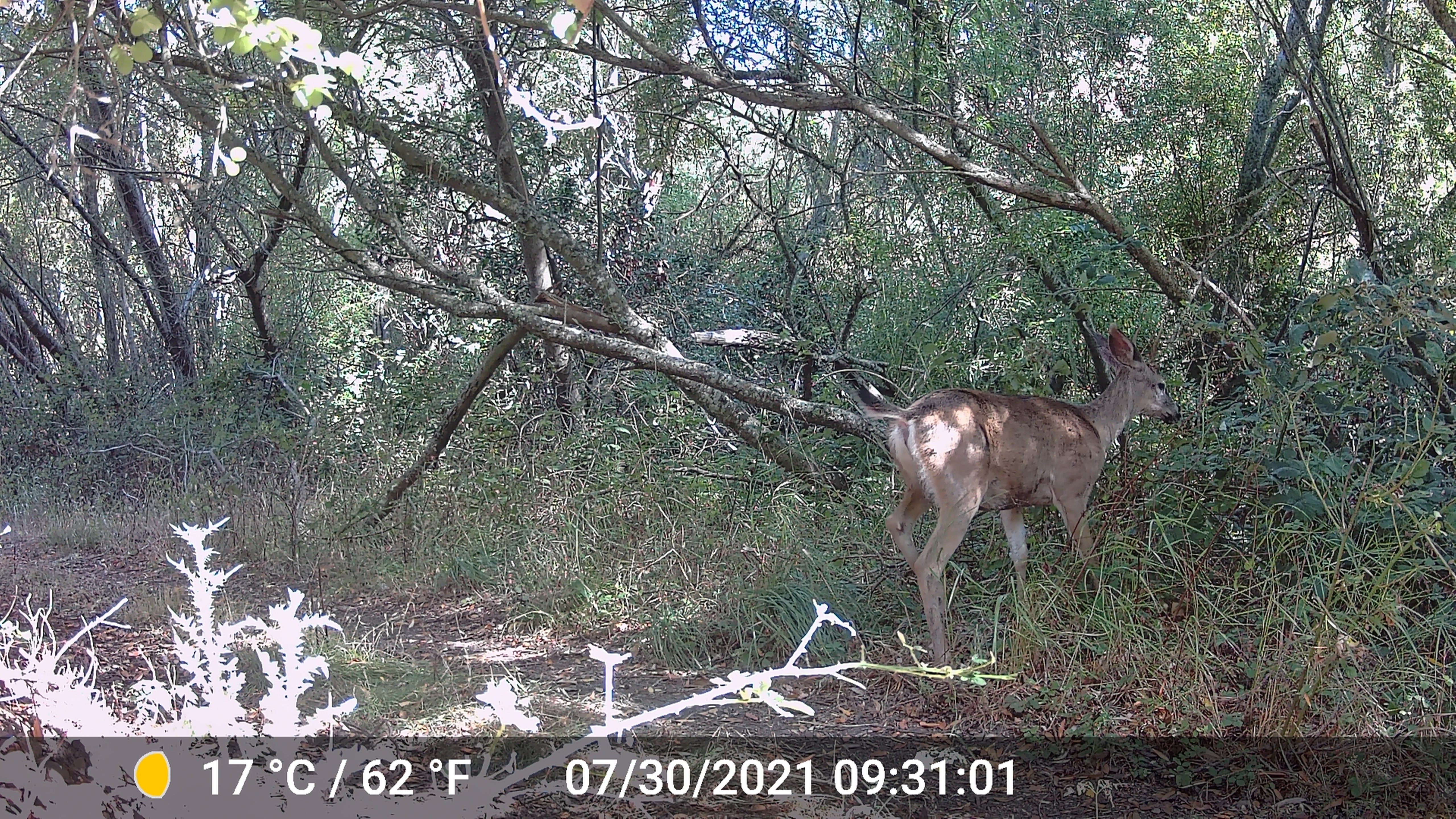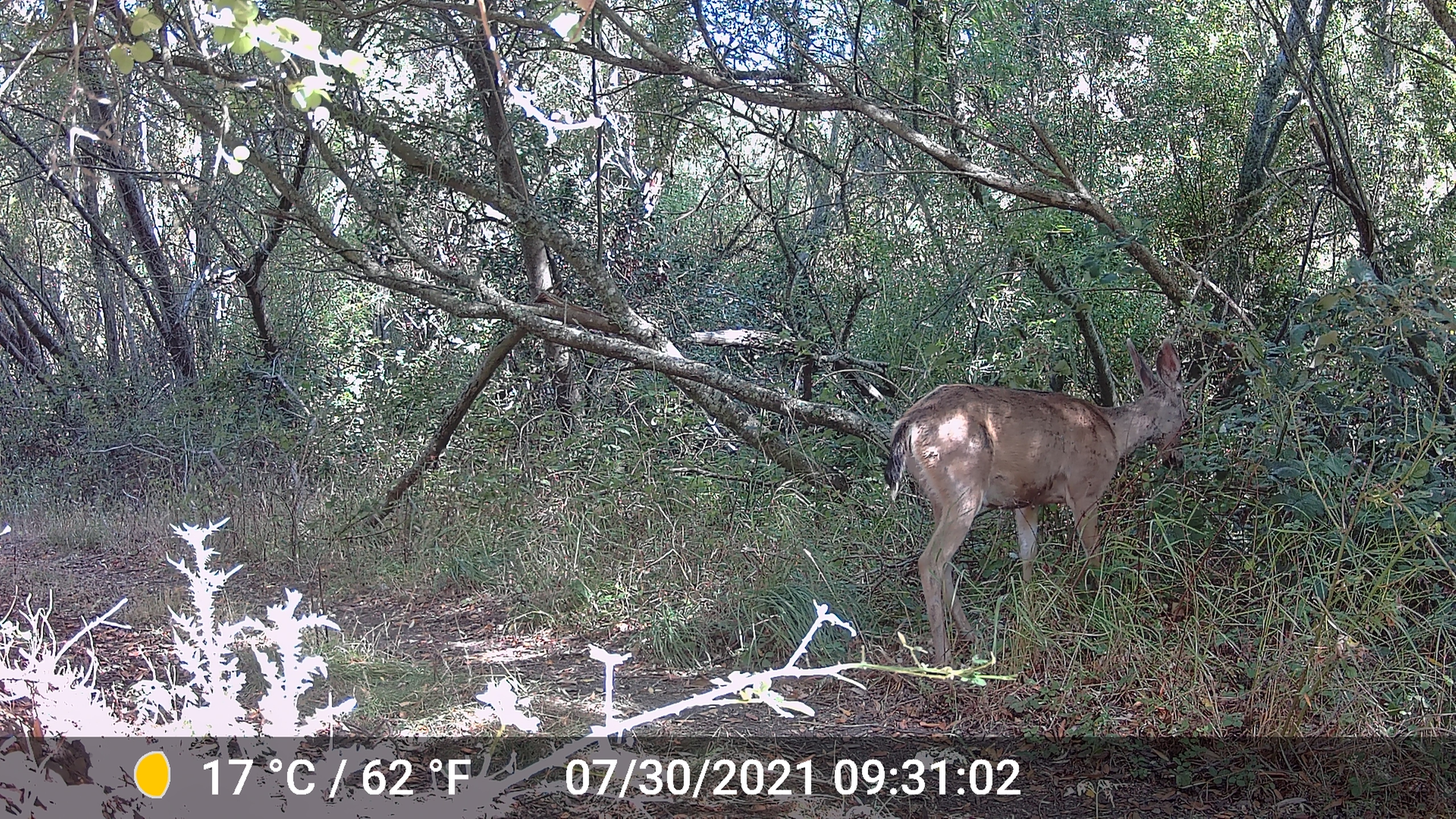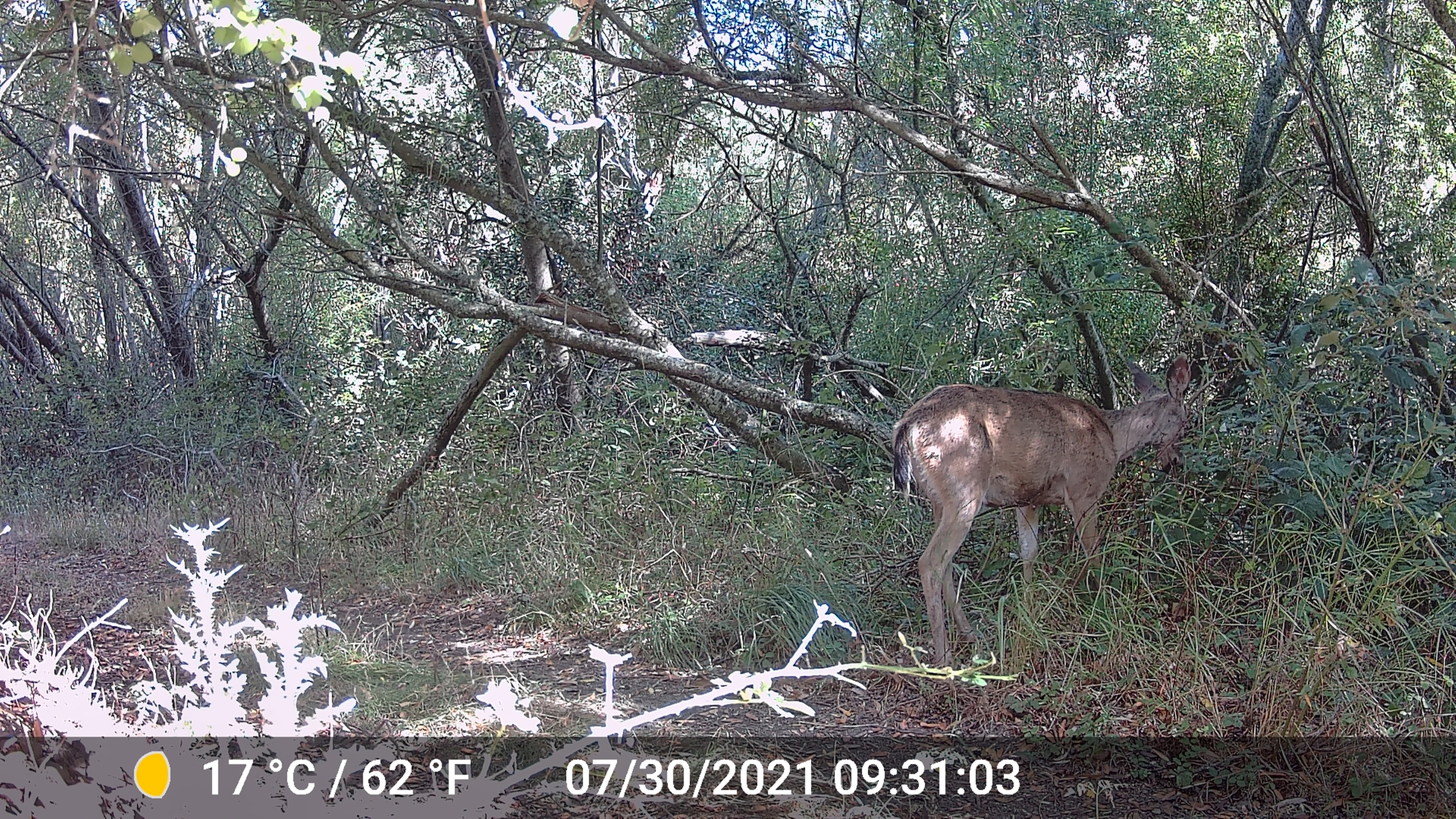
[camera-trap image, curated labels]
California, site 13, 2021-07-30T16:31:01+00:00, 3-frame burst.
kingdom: Animalia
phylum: Chordata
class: Mammalia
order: Artiodactyla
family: Cervidae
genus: Odocoileus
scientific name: Odocoileus hemionus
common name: mule deer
Mule deer (Odocoileus hemionus).